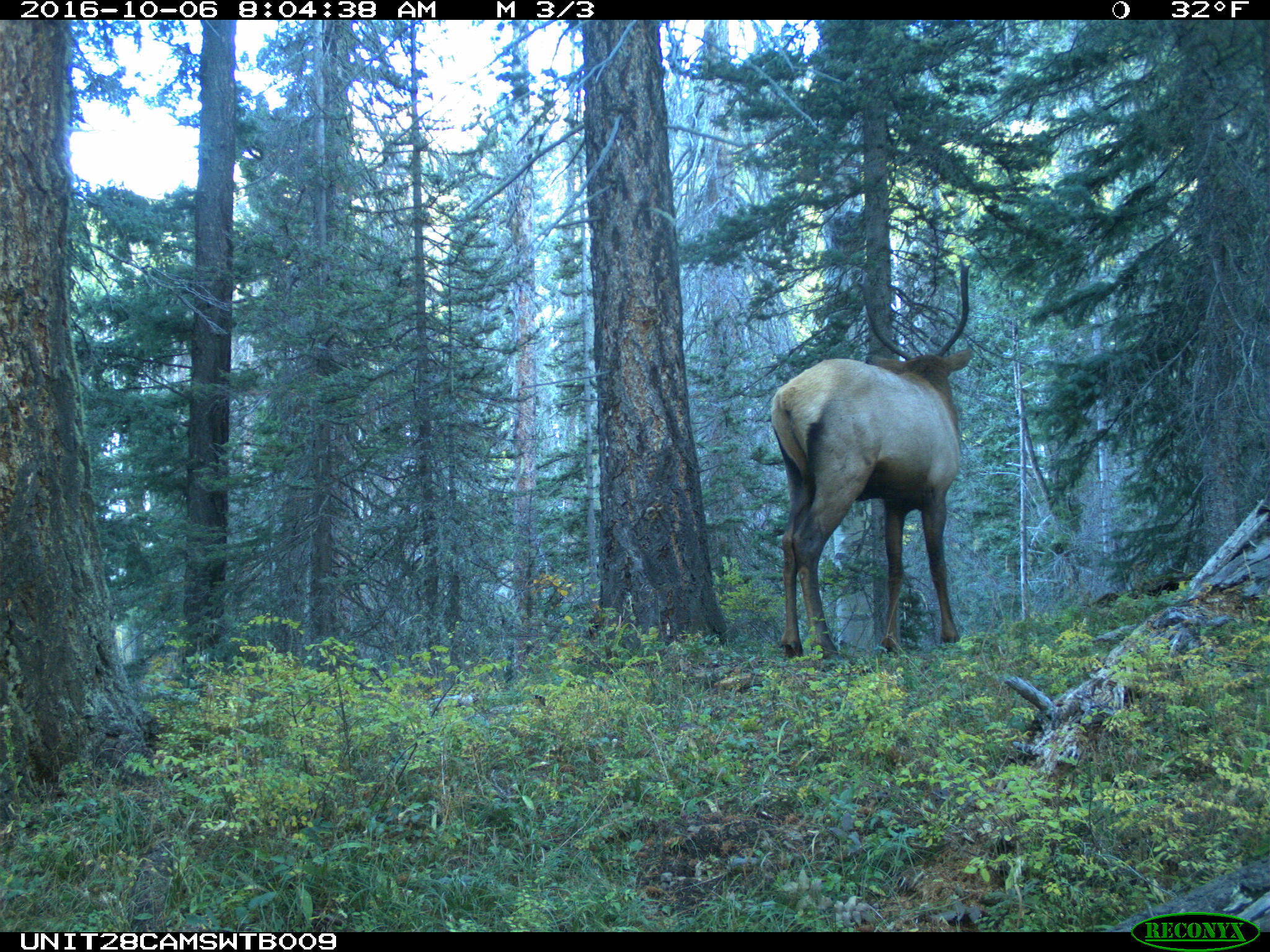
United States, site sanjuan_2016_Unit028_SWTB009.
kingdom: Animalia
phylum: Chordata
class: Mammalia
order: Artiodactyla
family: Cervidae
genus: Cervus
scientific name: Cervus elaphus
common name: red deer